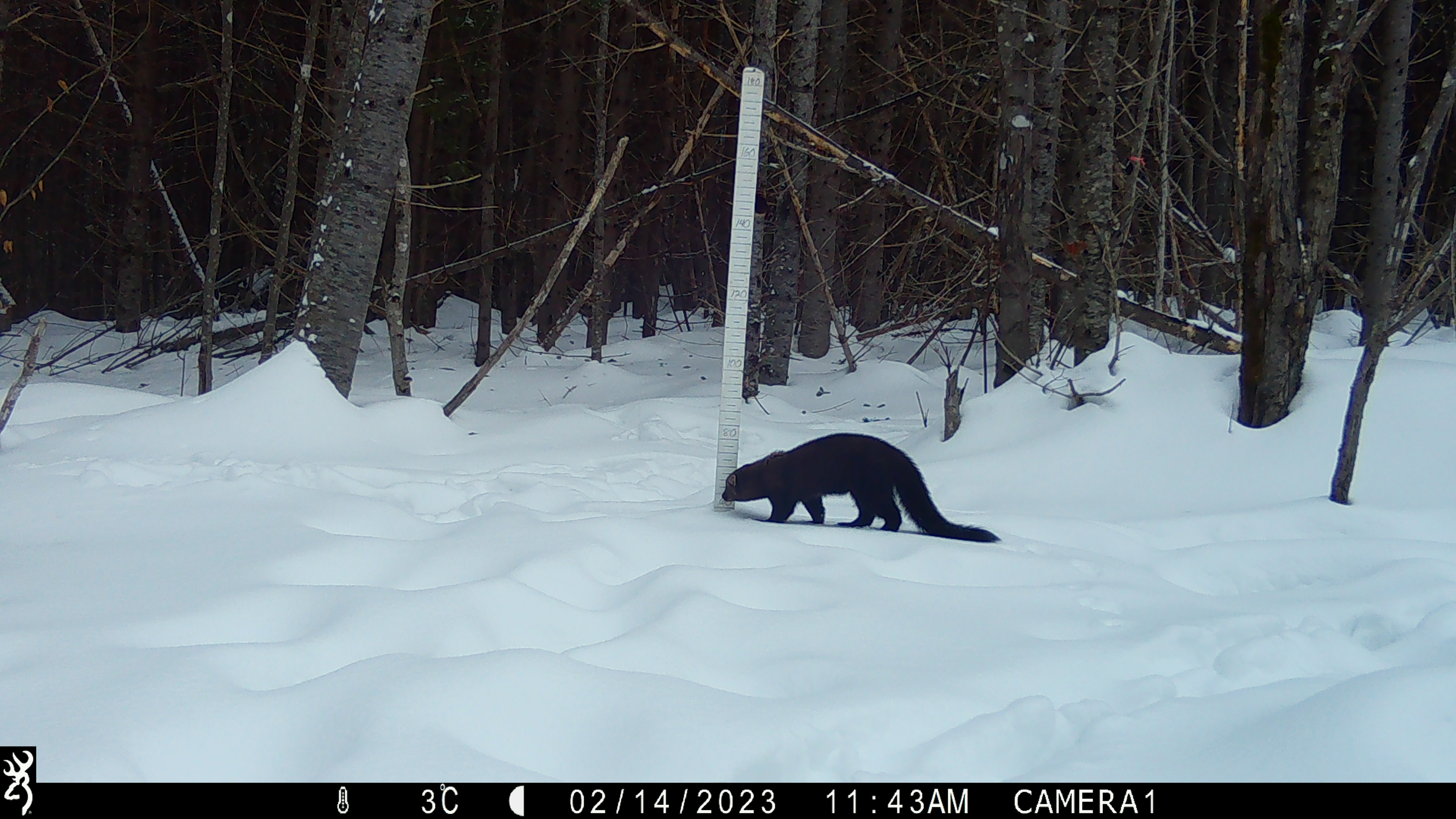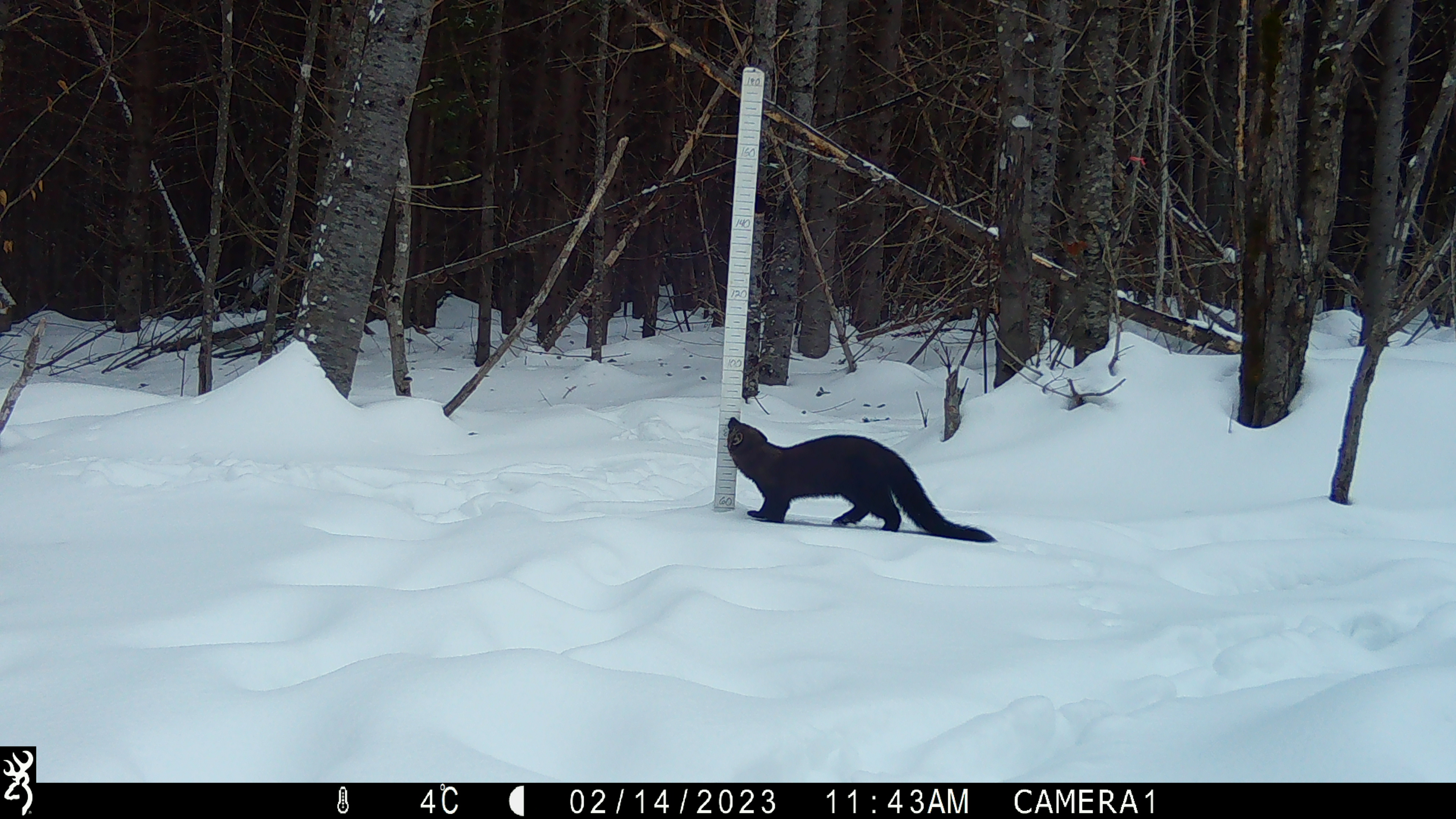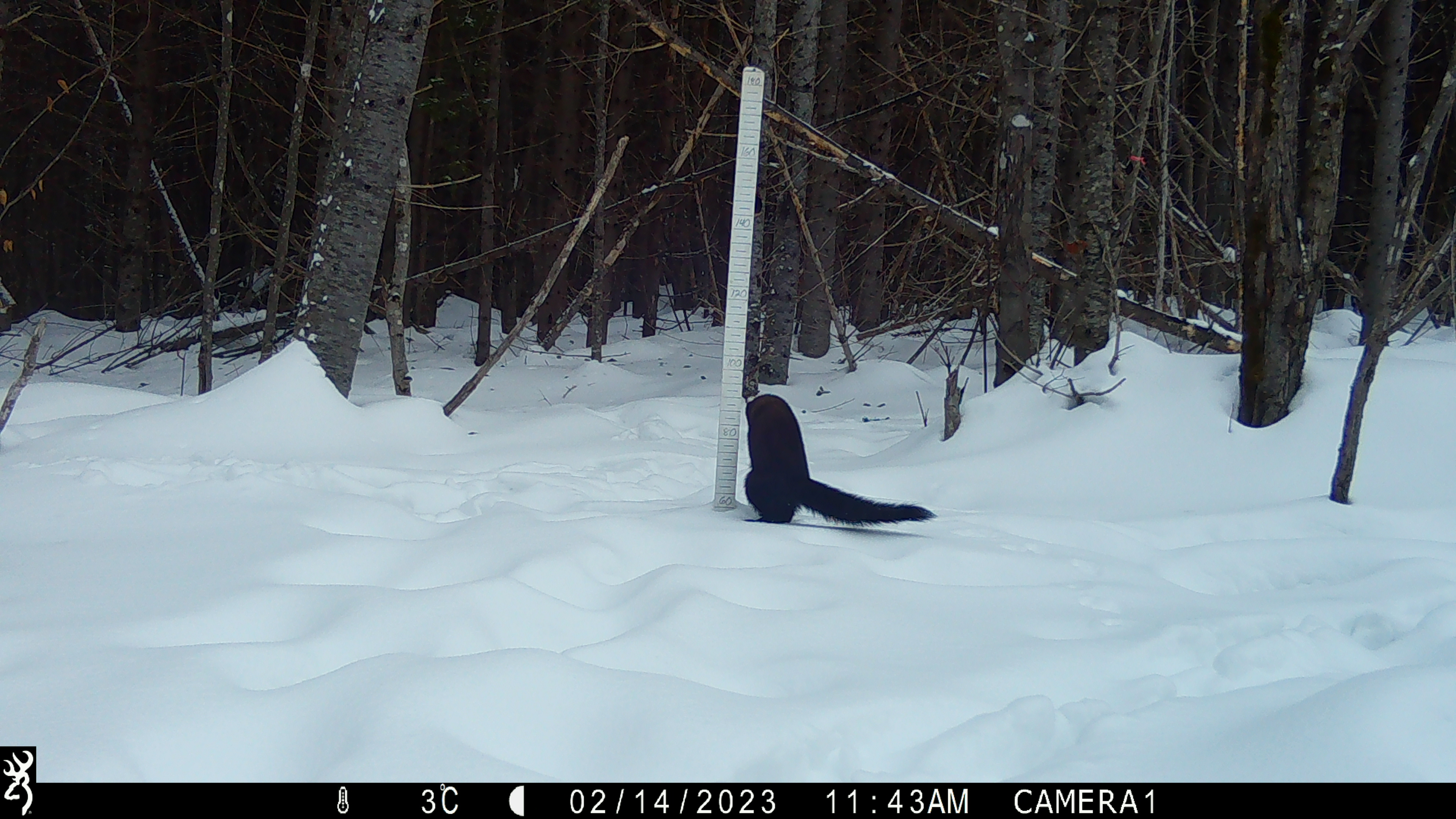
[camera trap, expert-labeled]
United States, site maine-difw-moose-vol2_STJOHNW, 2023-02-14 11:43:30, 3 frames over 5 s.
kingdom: Animalia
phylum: Chordata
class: Mammalia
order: Carnivora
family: Mustelidae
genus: Pekania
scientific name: Pekania pennanti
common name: fisher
Fisher (Pekania pennanti).